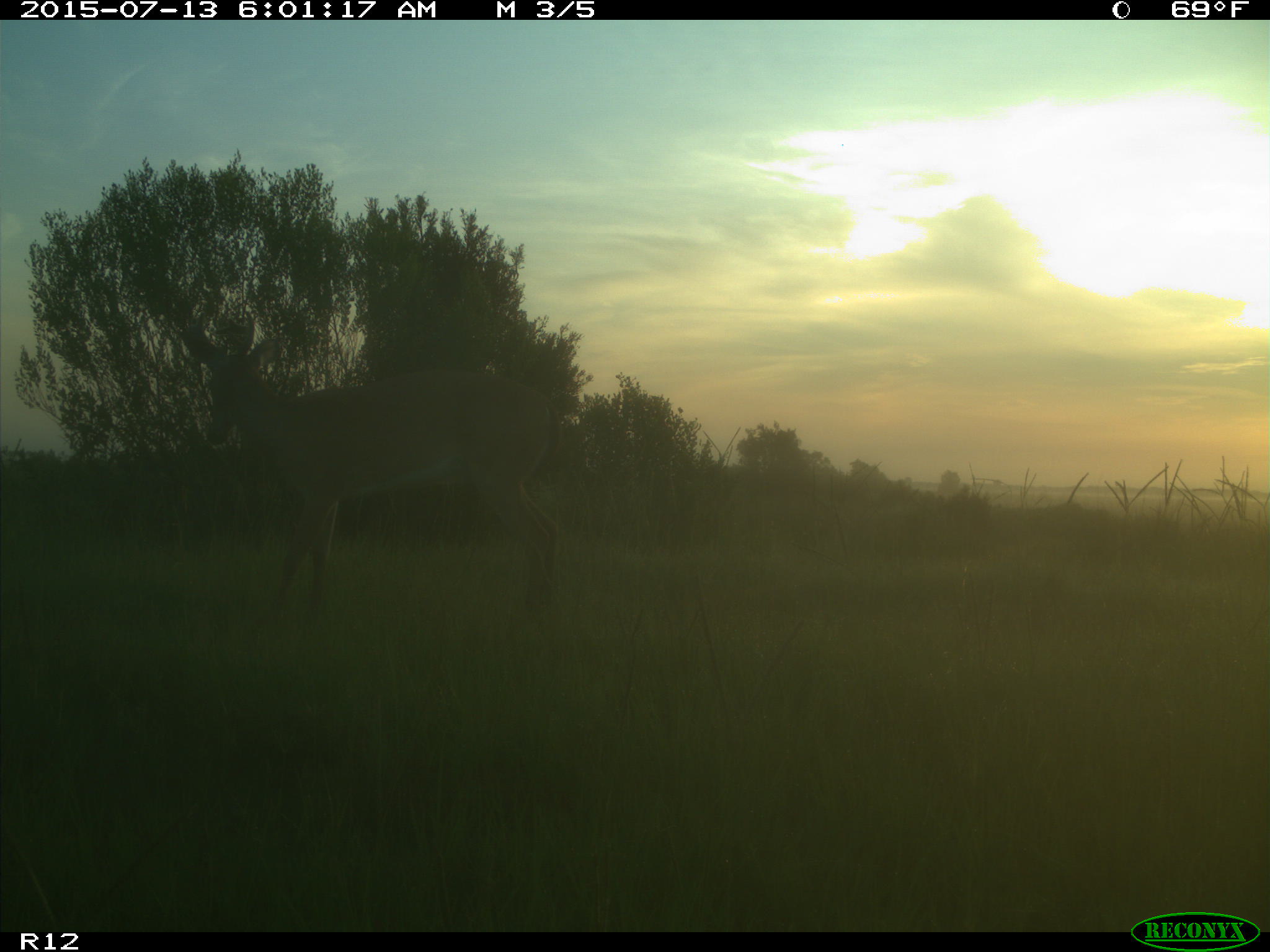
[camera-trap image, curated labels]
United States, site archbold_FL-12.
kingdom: Animalia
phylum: Chordata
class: Mammalia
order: Artiodactyla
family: Cervidae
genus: Odocoileus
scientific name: Odocoileus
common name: deer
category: unidentified deer